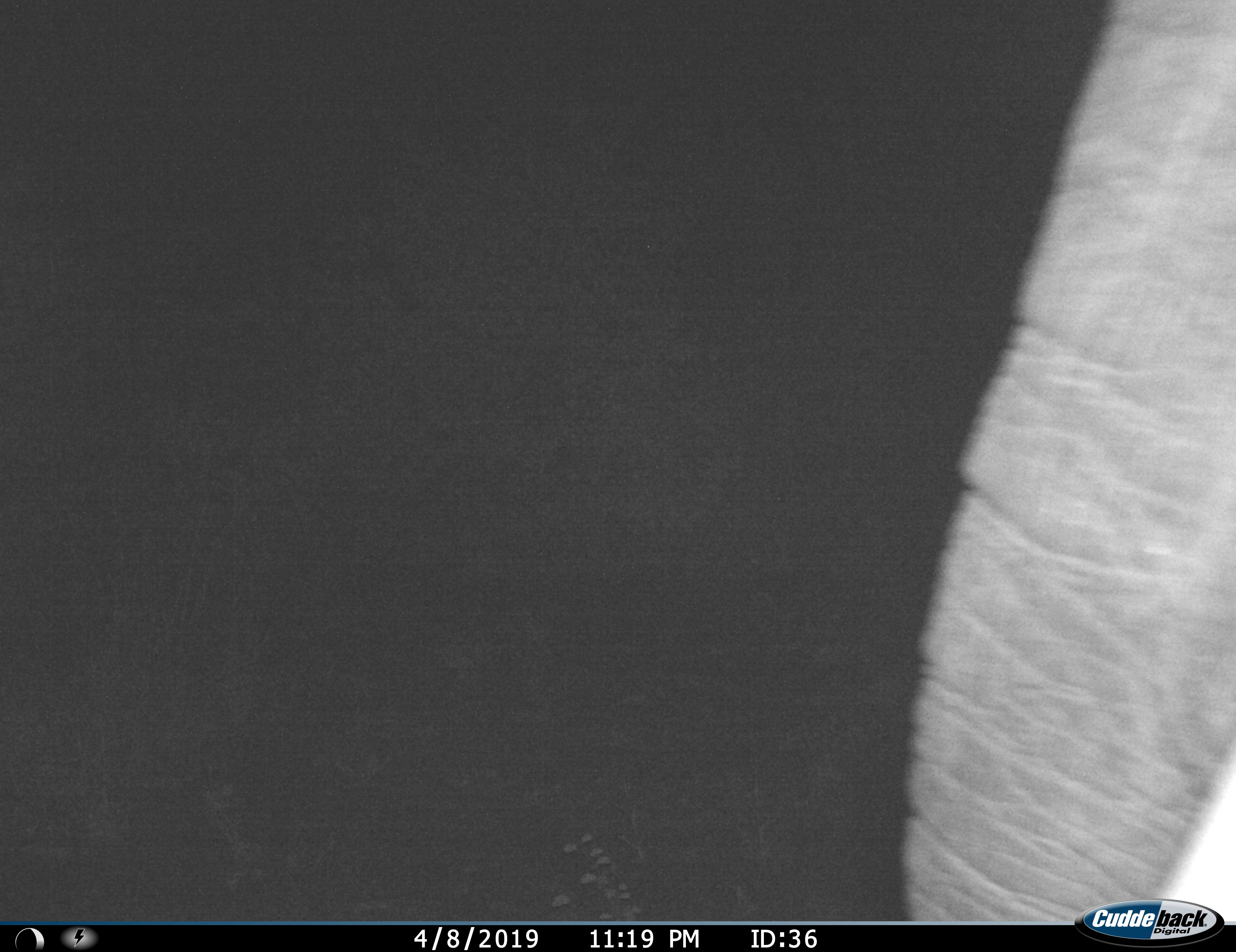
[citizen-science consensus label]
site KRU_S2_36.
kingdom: Animalia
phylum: Chordata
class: Mammalia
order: Proboscidea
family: Elephantidae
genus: Loxodonta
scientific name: Loxodonta africana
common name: african bush elephant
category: elephant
Elephant (african bush elephant) (Loxodonta africana), count 1. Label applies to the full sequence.